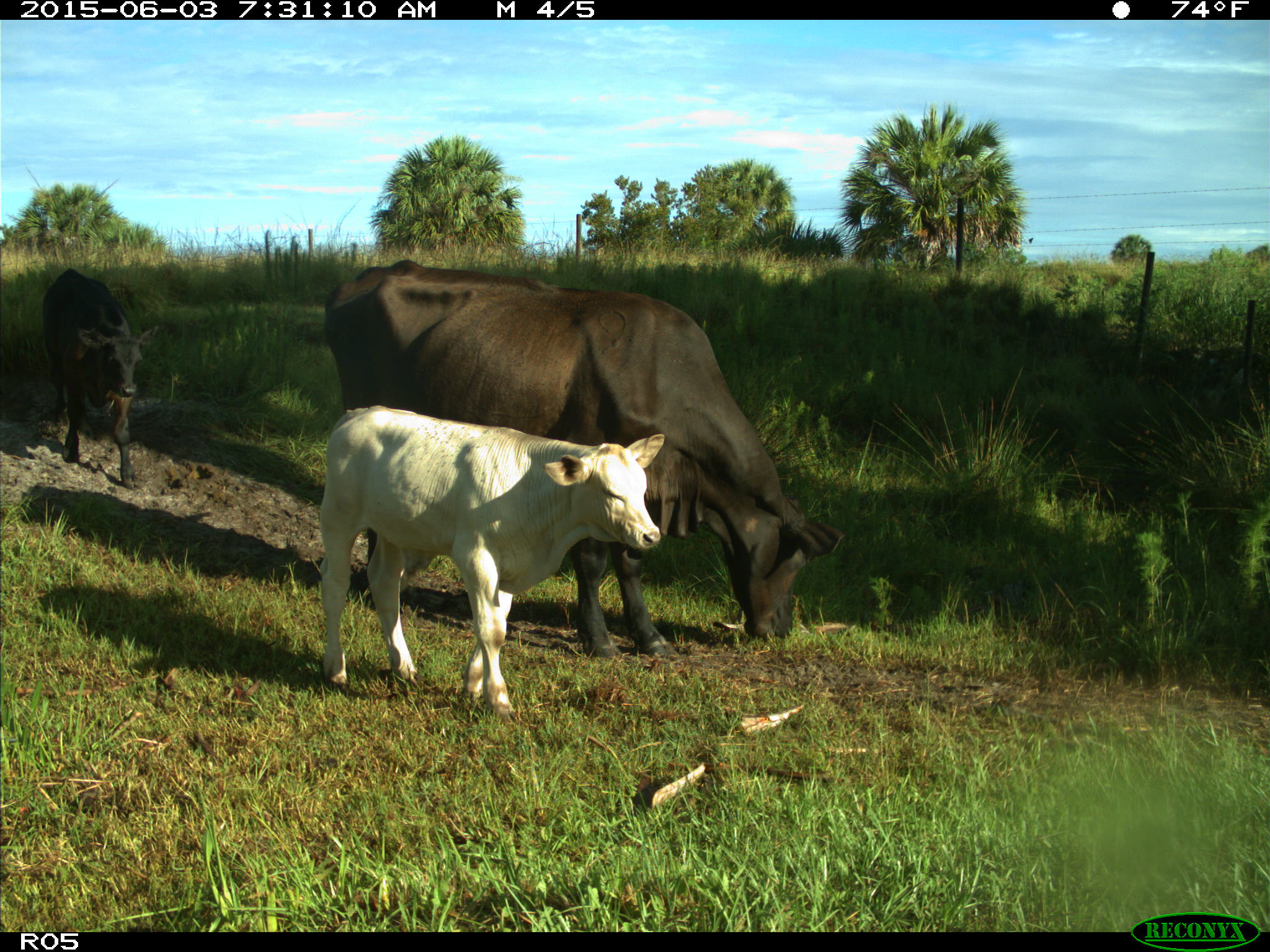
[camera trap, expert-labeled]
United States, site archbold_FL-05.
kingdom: Animalia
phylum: Chordata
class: Mammalia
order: Artiodactyla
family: Bovidae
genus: Bos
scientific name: Bos taurus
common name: domestic cow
Bos taurus (domestic cow).